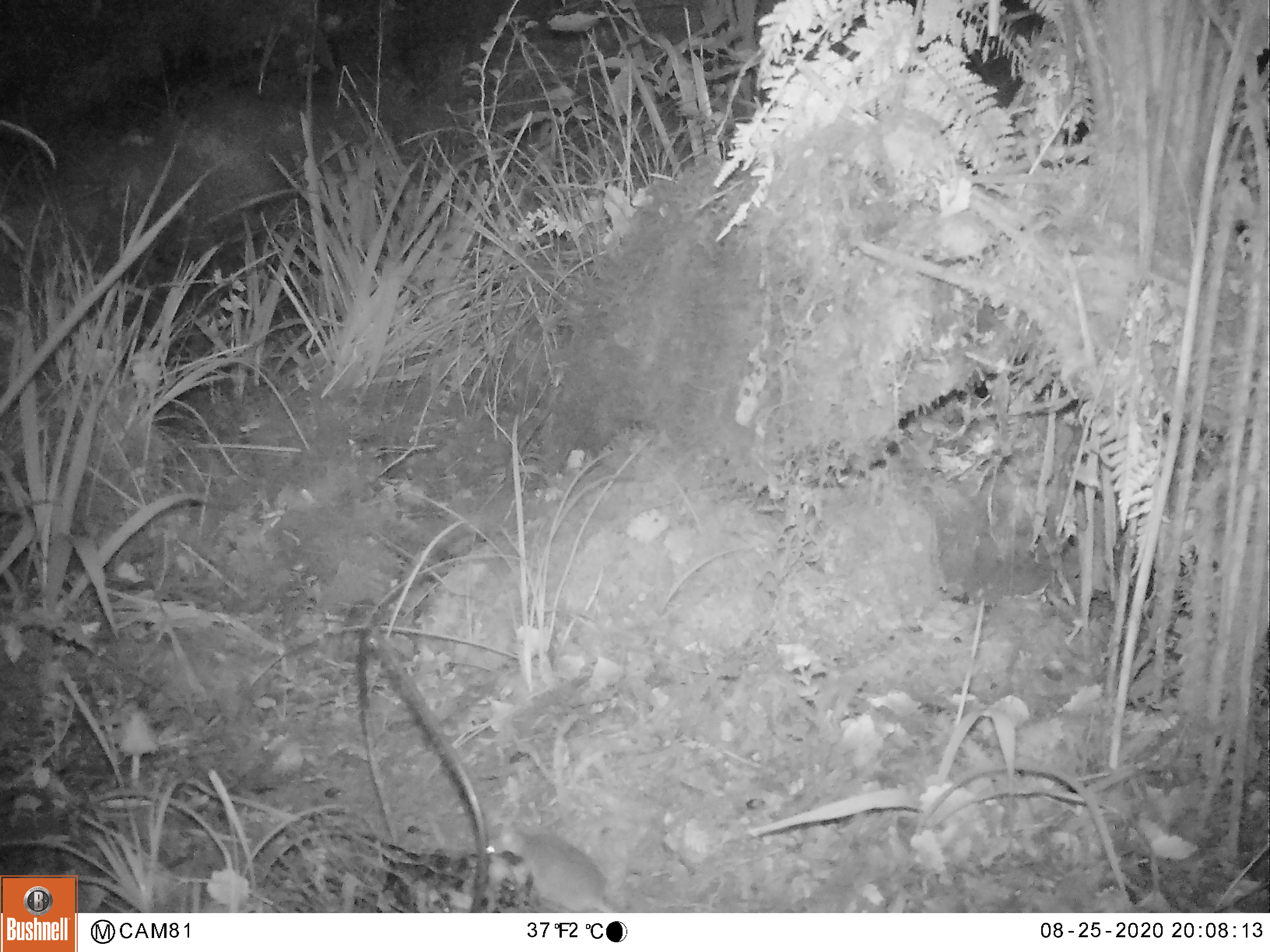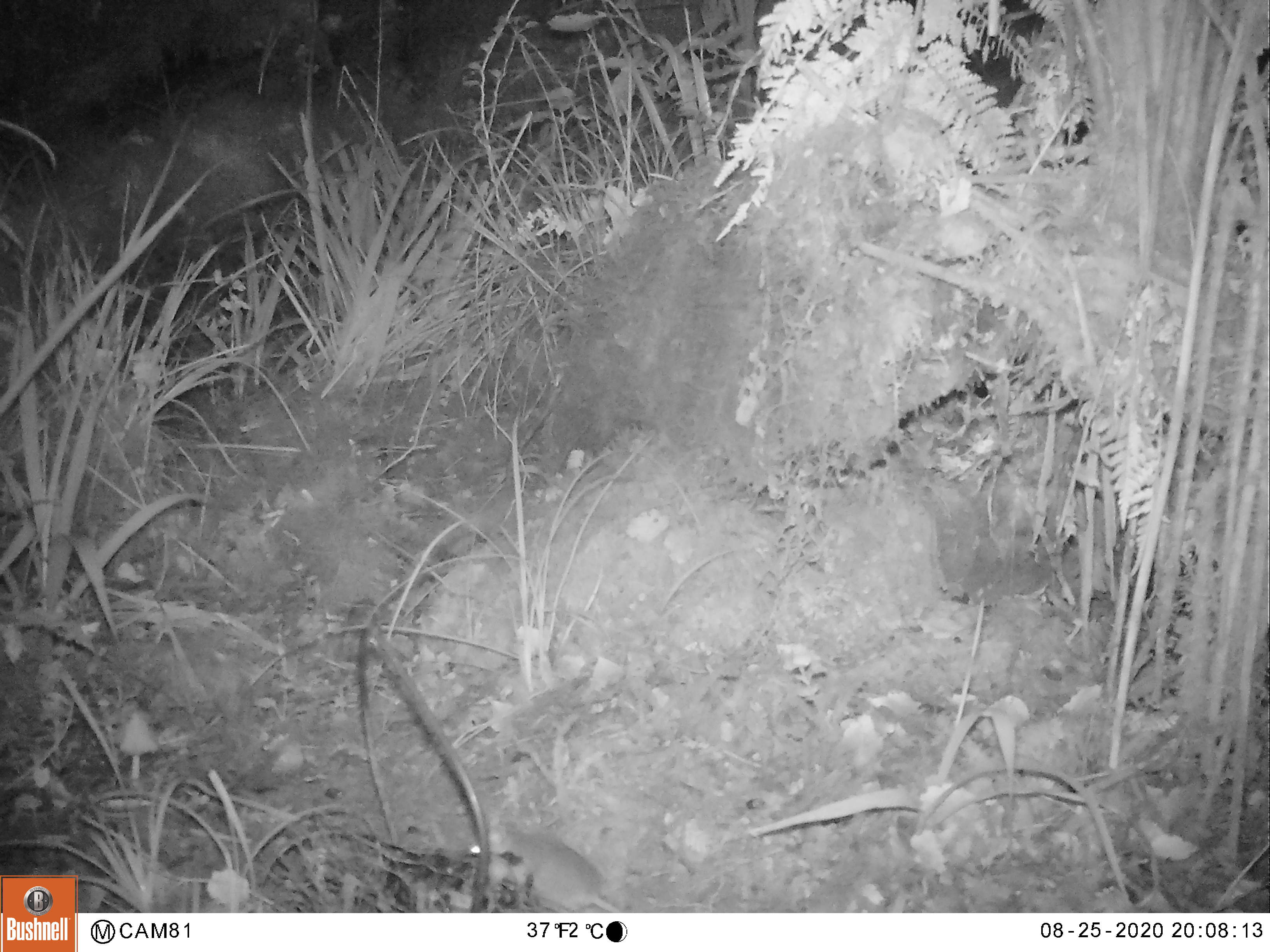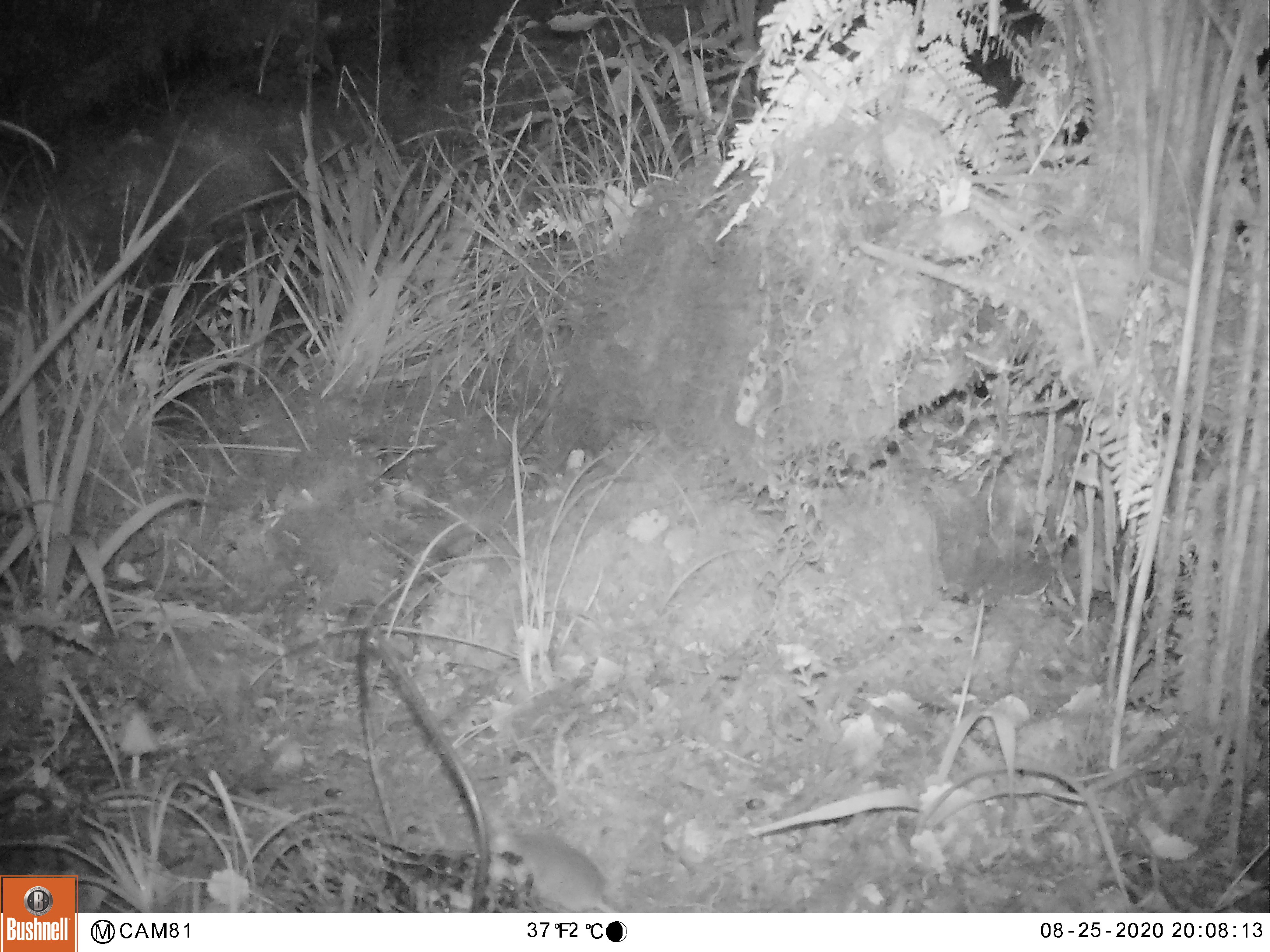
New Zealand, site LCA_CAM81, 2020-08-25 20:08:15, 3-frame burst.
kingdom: Animalia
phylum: Chordata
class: Mammalia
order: Rodentia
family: Muridae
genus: Mus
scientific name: Mus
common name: mouse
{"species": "mouse (Mus)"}